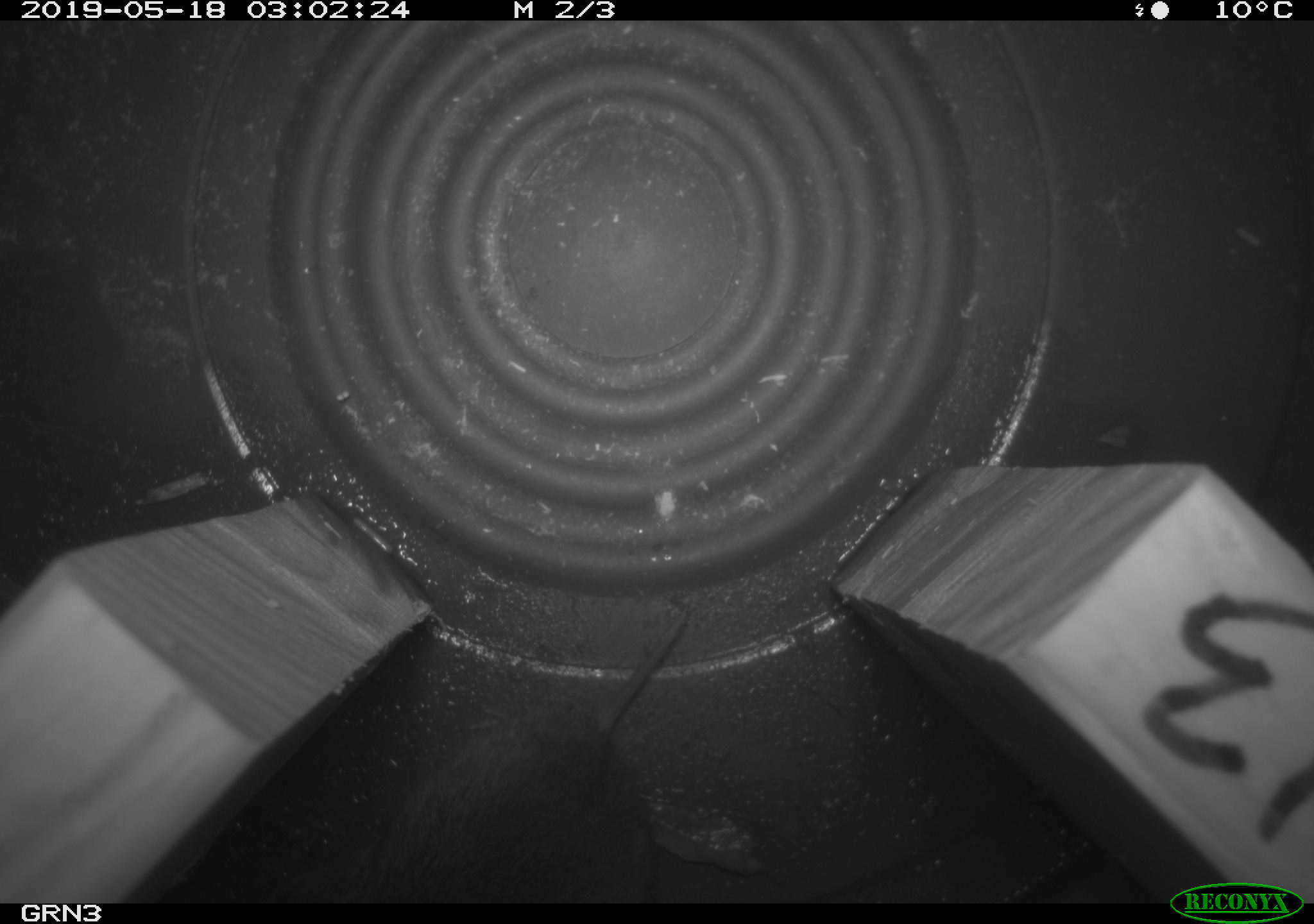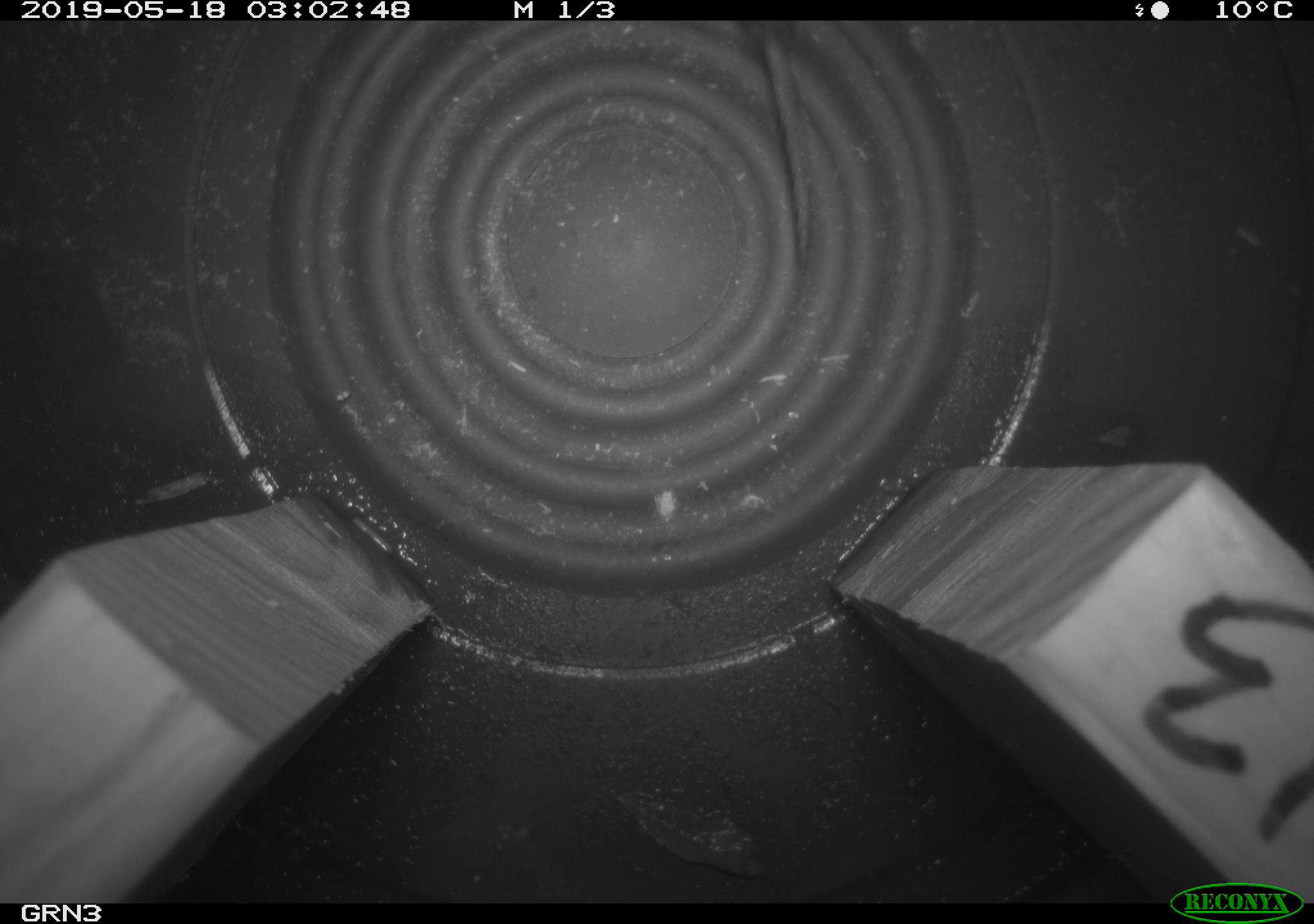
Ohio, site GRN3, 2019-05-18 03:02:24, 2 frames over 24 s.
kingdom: Animalia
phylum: Chordata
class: Mammalia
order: Rodentia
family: Cricetidae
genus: Microtus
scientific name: Microtus pennsylvanicus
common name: meadow vole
Meadow vole (Microtus pennsylvanicus).